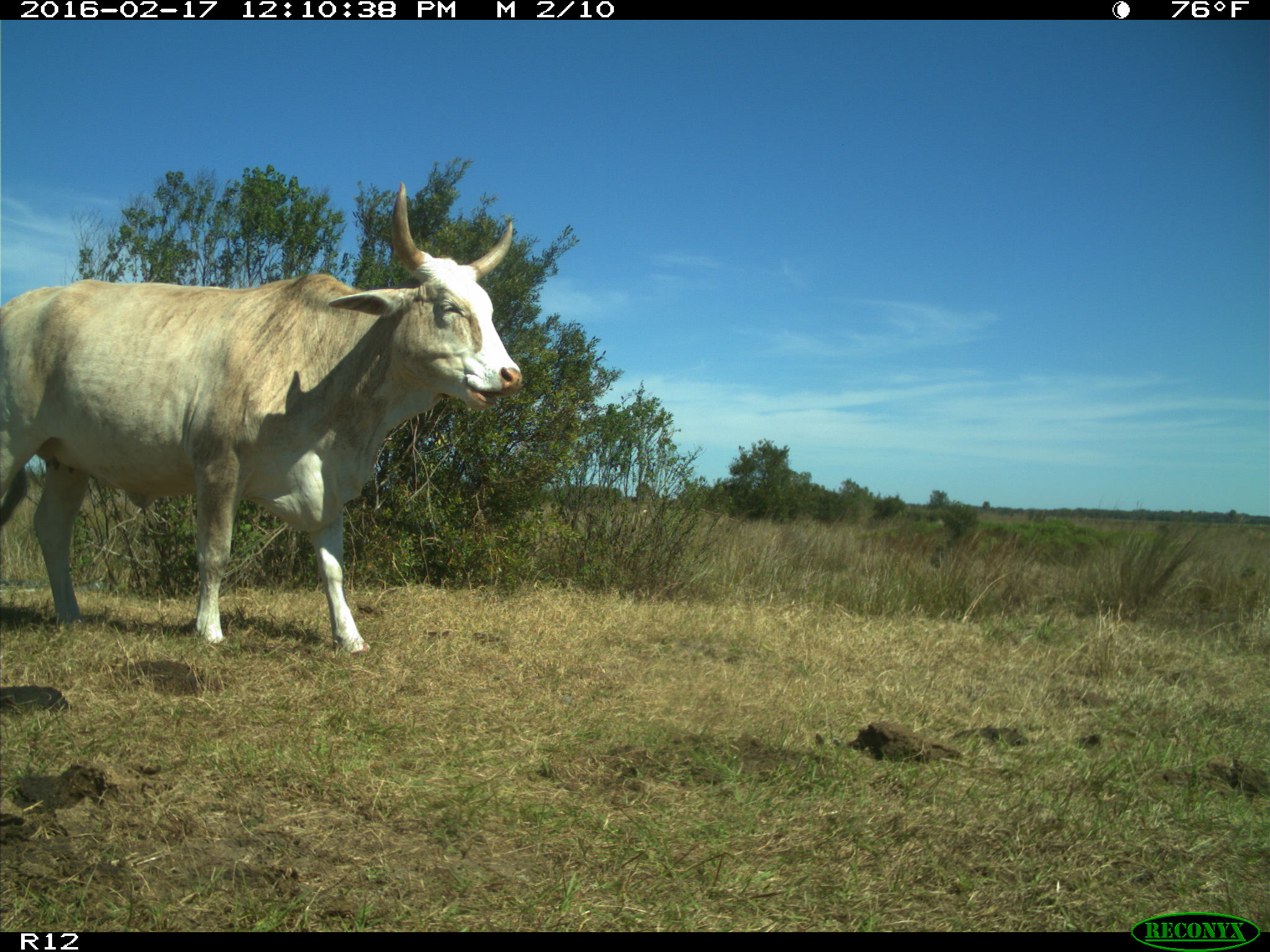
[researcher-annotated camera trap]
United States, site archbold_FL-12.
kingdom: Animalia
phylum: Chordata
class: Mammalia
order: Artiodactyla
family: Bovidae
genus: Bos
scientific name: Bos taurus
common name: domestic cow